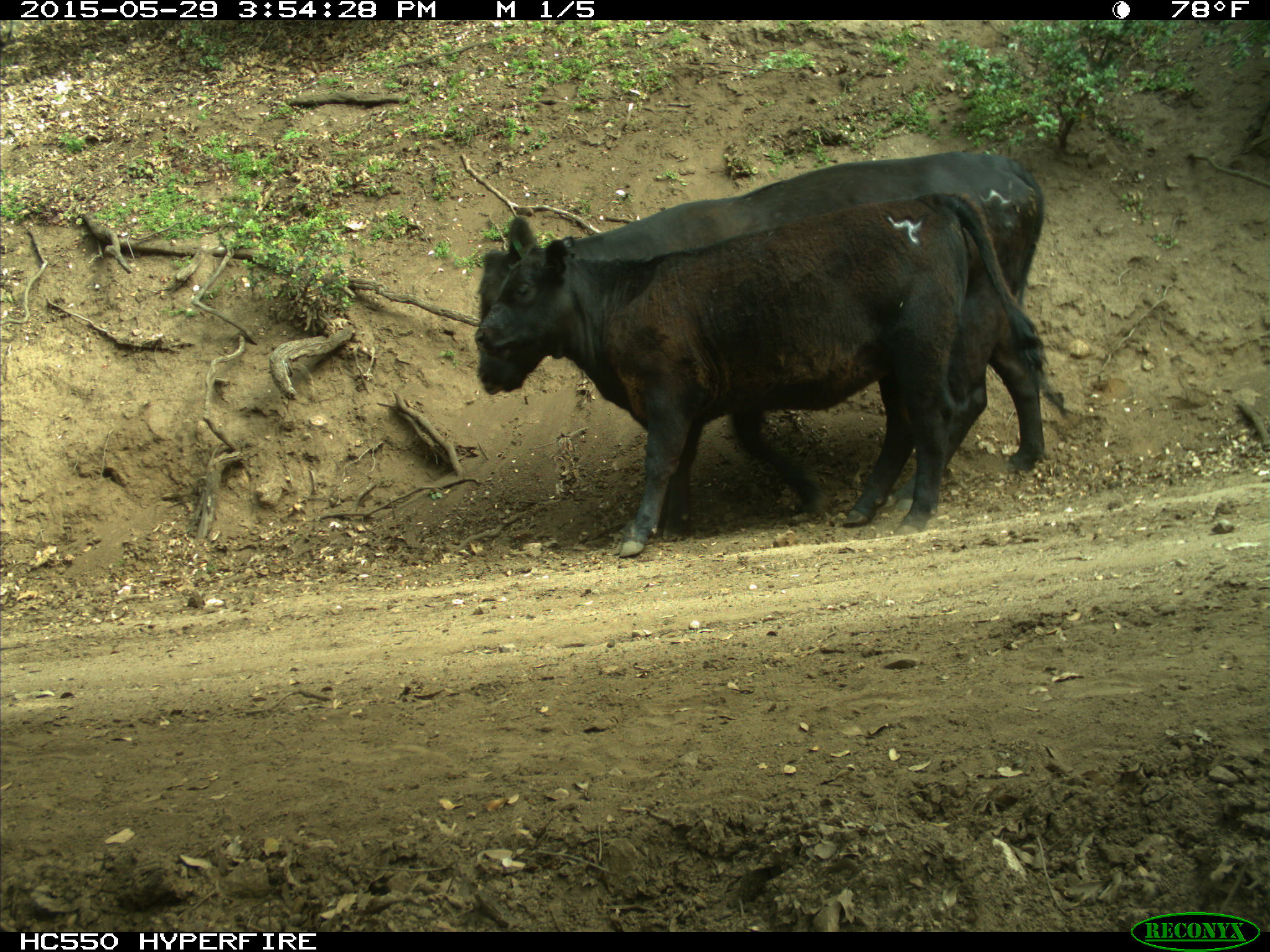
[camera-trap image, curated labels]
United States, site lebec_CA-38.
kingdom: Animalia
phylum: Chordata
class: Mammalia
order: Artiodactyla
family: Bovidae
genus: Bos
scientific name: Bos taurus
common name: domestic cow